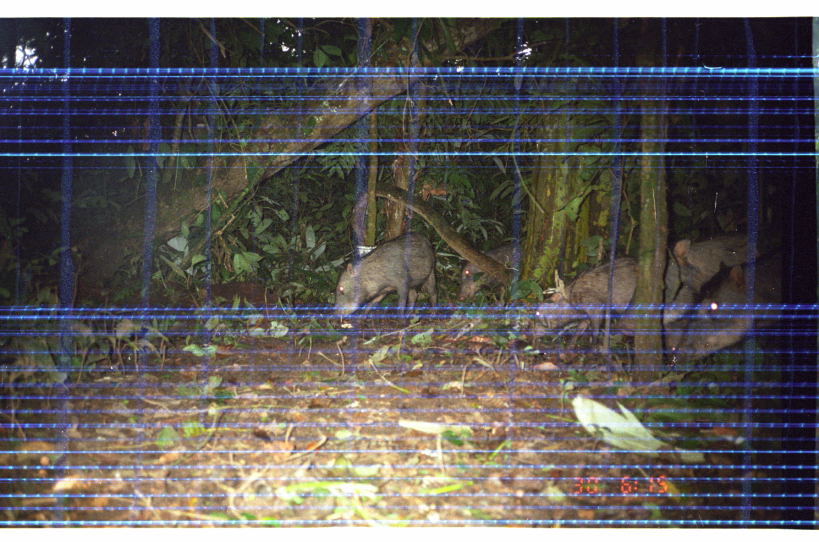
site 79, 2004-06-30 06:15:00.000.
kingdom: Animalia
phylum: Chordata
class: Mammalia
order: Artiodactyla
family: Tayassuidae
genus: Tayassu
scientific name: Tayassu pecari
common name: white-lipped peccary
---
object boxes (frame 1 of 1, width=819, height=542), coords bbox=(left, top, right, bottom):
tayassu pecari: bbox=(667, 227, 819, 384); bbox=(617, 219, 819, 336); bbox=(529, 254, 648, 351); bbox=(330, 232, 439, 326); bbox=(455, 234, 529, 302)